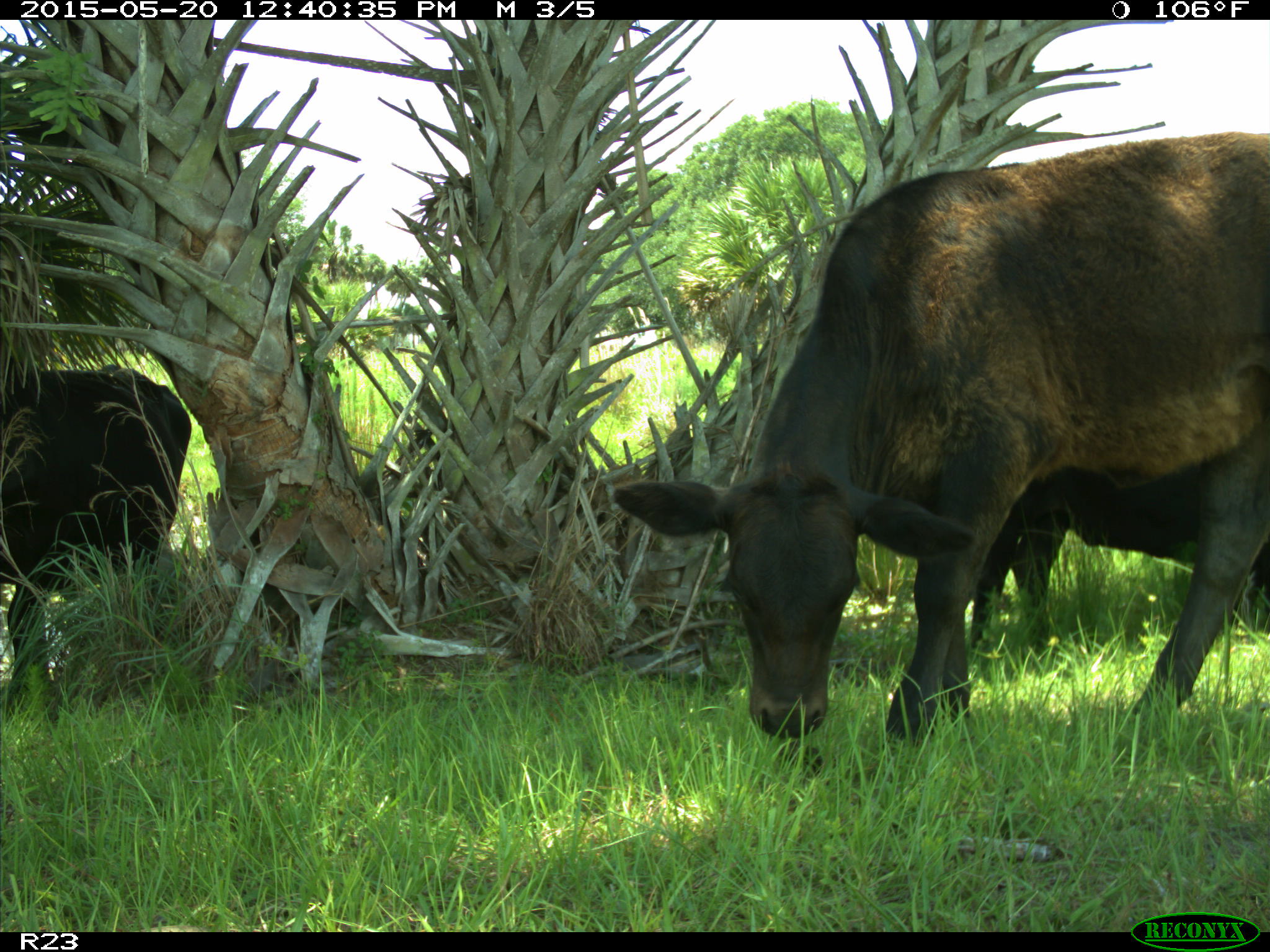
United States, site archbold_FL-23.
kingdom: Animalia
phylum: Chordata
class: Mammalia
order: Artiodactyla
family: Bovidae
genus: Bos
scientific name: Bos taurus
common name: domestic cow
Bos taurus (domestic cow).